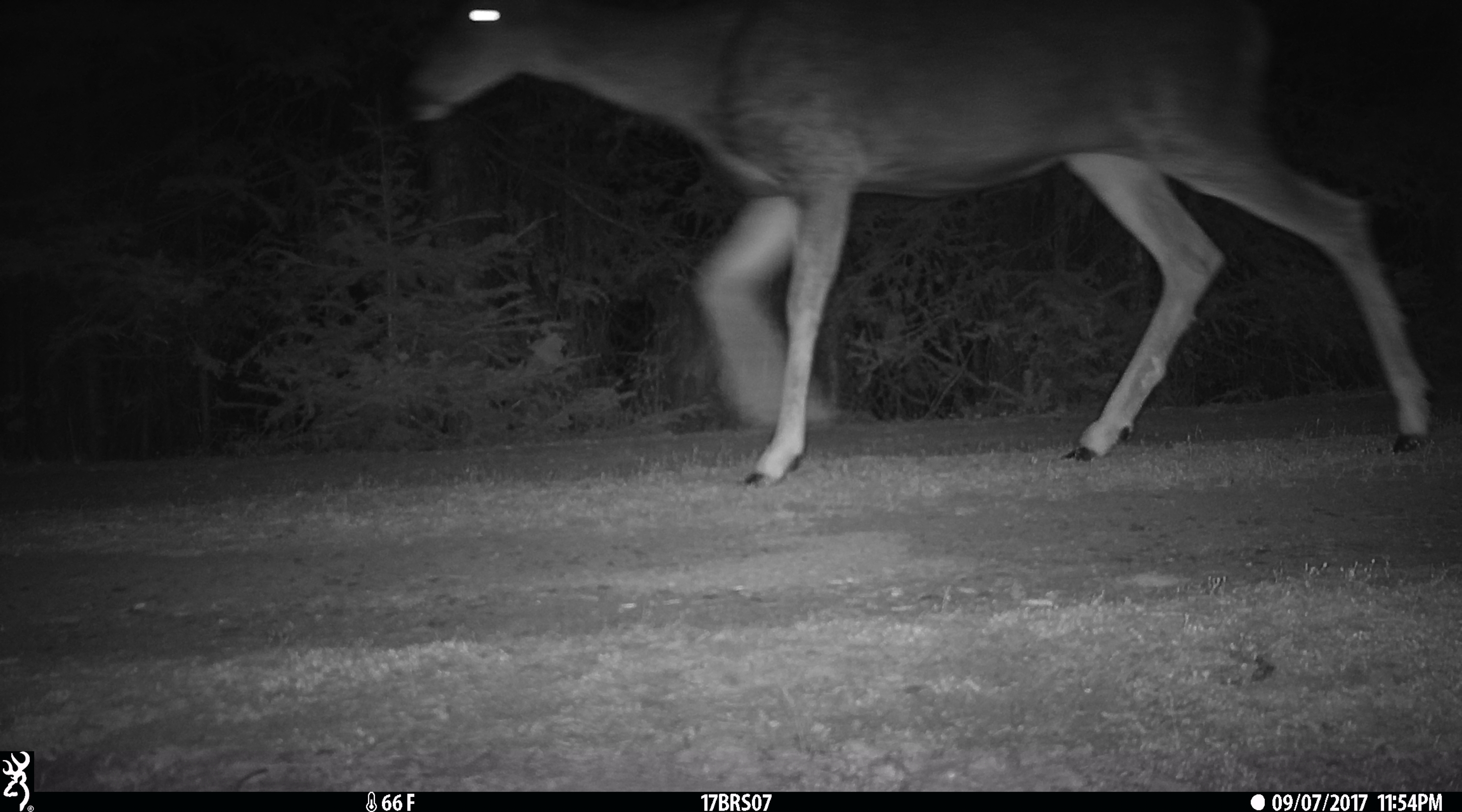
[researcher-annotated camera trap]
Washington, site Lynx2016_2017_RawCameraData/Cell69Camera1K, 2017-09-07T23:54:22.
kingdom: Animalia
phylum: Chordata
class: Mammalia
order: Artiodactyla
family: Cervidae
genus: Odocoileus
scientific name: Odocoileus hemionus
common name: mule deer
Odocoileus hemionus (mule deer). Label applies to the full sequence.